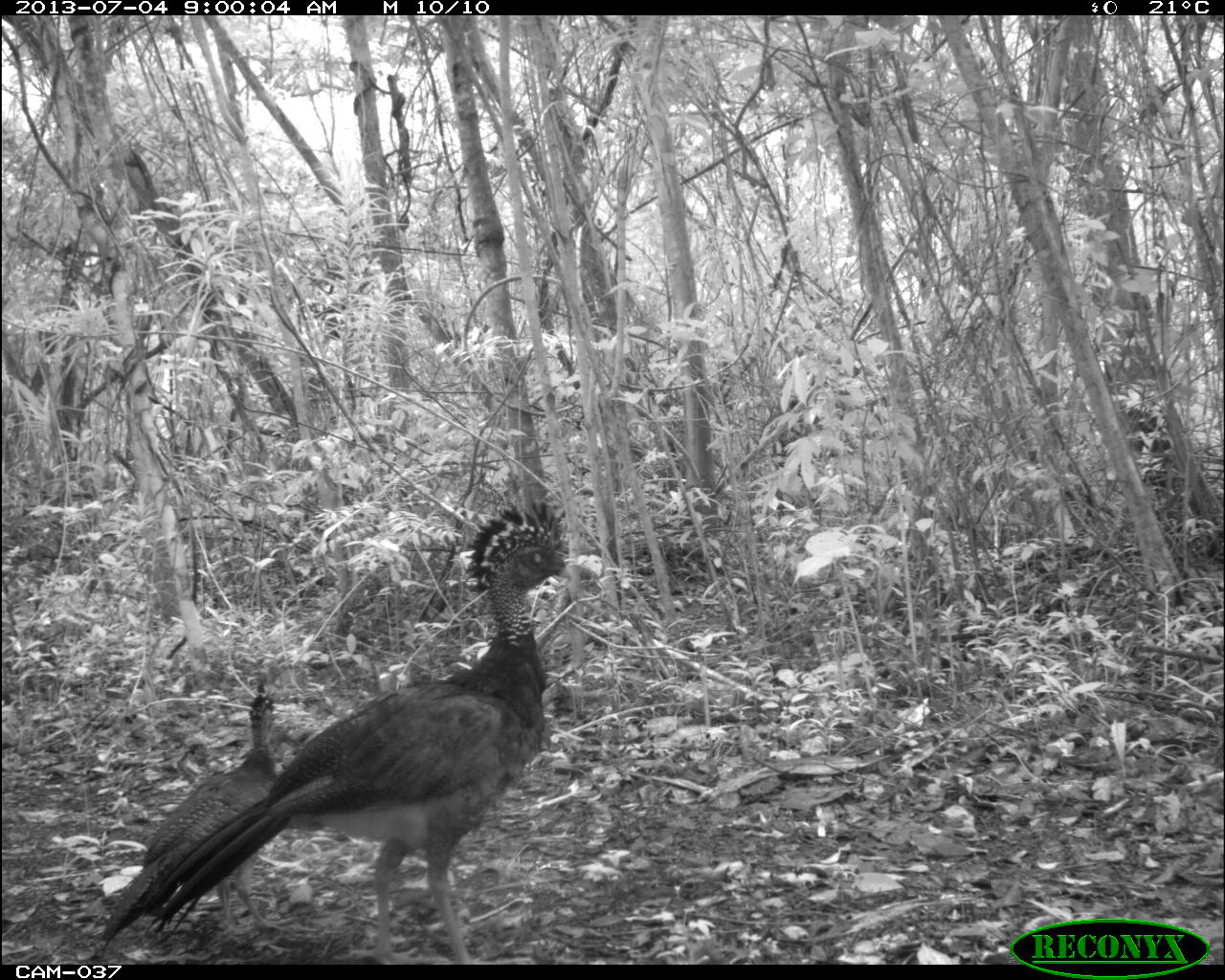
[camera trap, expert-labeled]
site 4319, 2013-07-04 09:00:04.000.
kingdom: Animalia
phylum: Chordata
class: Aves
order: Galliformes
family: Cracidae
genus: Crax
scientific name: Crax rubra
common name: great curassow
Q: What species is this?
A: Crax rubra (great curassow).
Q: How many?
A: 2.